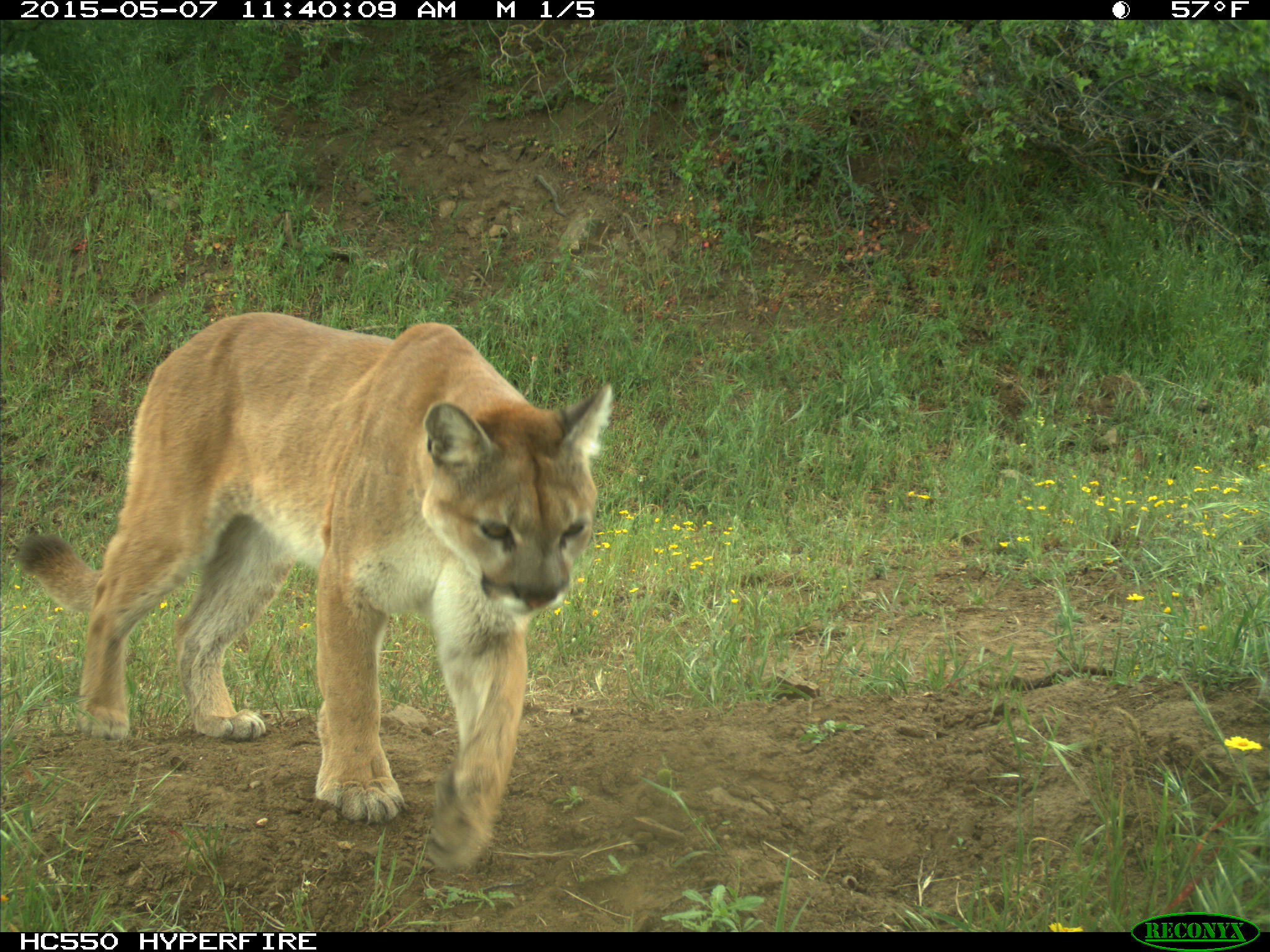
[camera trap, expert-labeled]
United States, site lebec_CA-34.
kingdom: Animalia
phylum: Chordata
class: Mammalia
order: Carnivora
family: Felidae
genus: Puma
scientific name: Puma concolor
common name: mountain lion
Puma concolor (mountain lion).